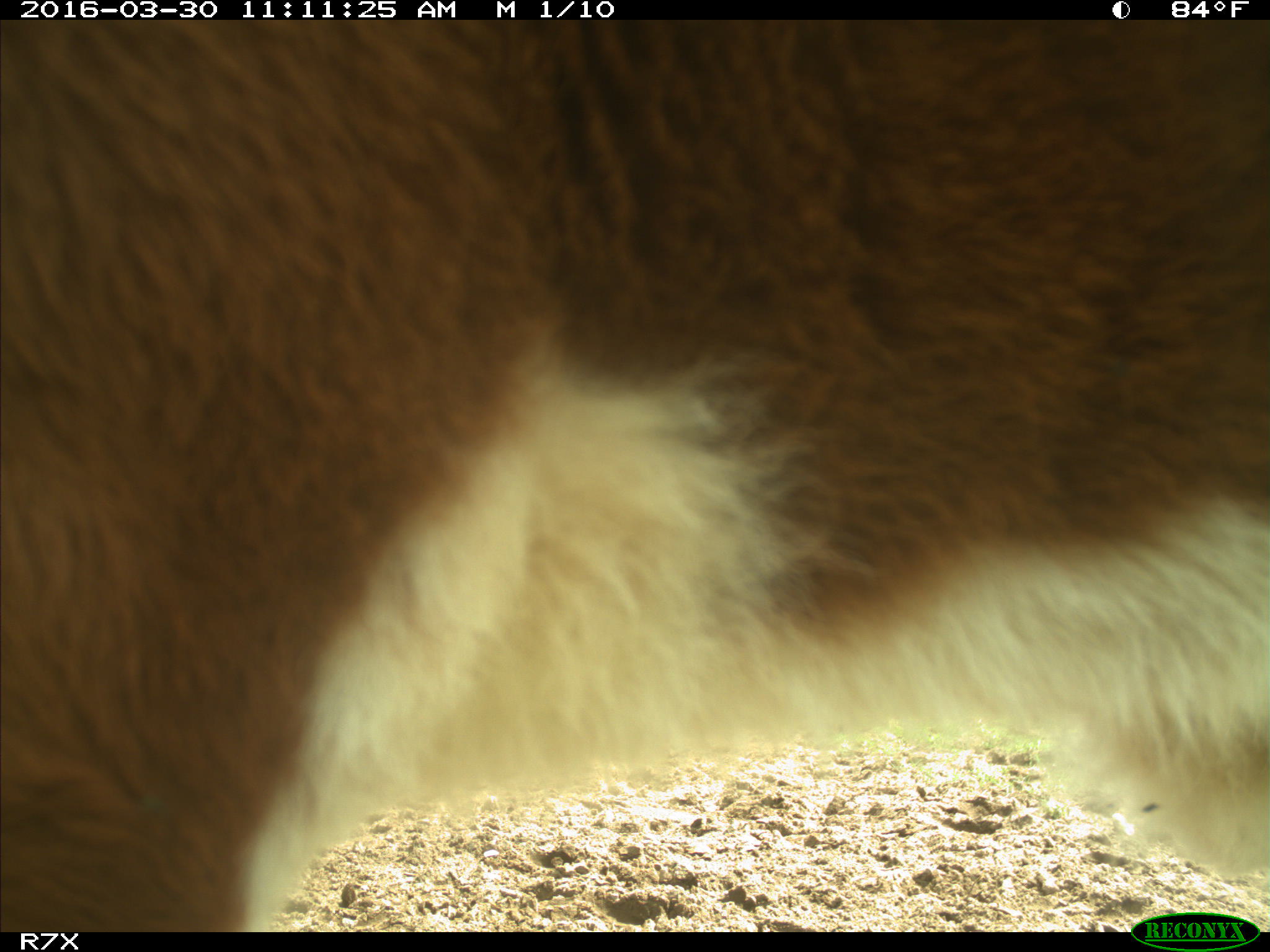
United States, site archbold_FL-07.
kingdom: Animalia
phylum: Chordata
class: Mammalia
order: Artiodactyla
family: Bovidae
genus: Bos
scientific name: Bos taurus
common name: domestic cow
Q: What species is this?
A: Bos taurus (domestic cow).